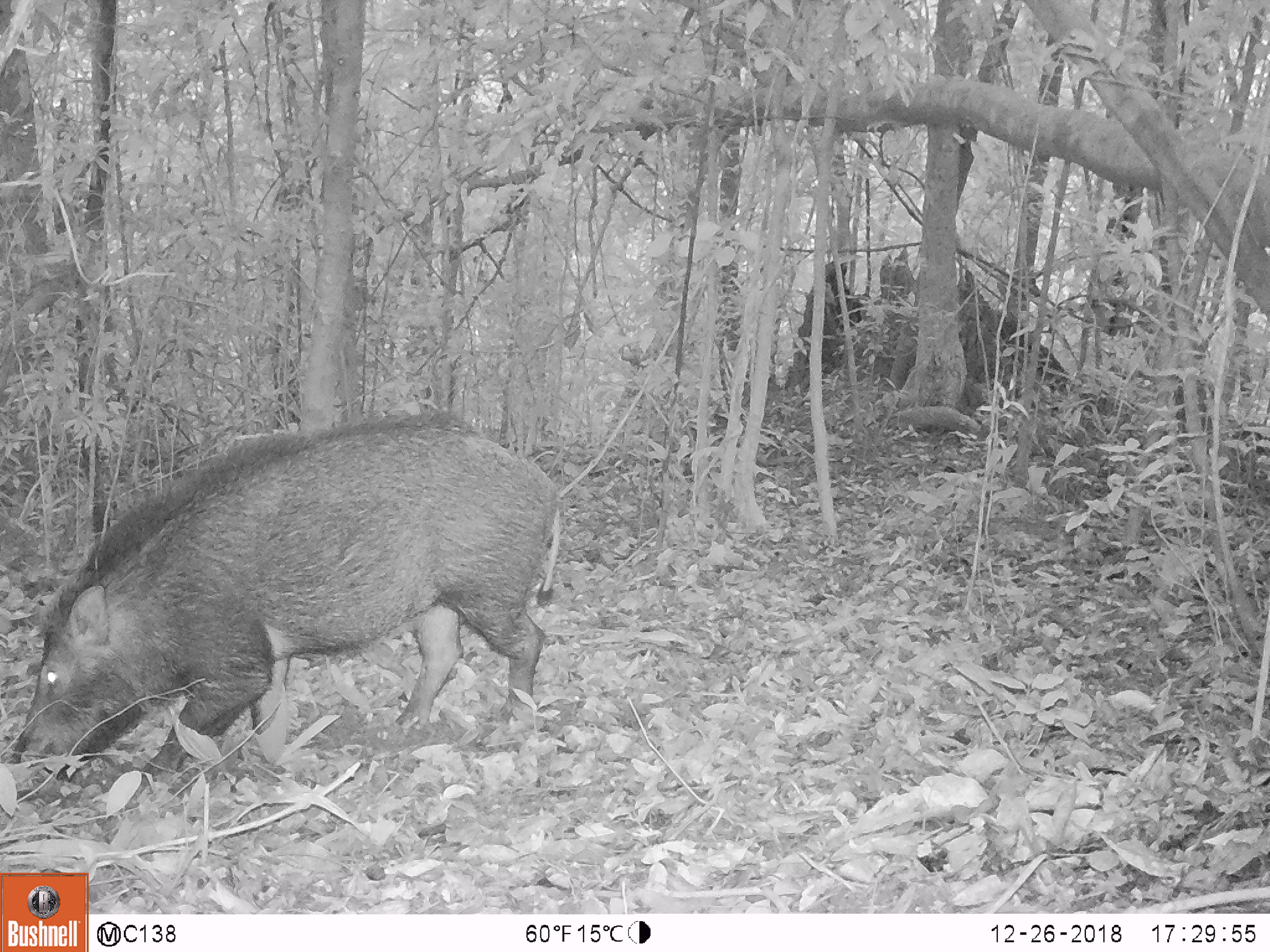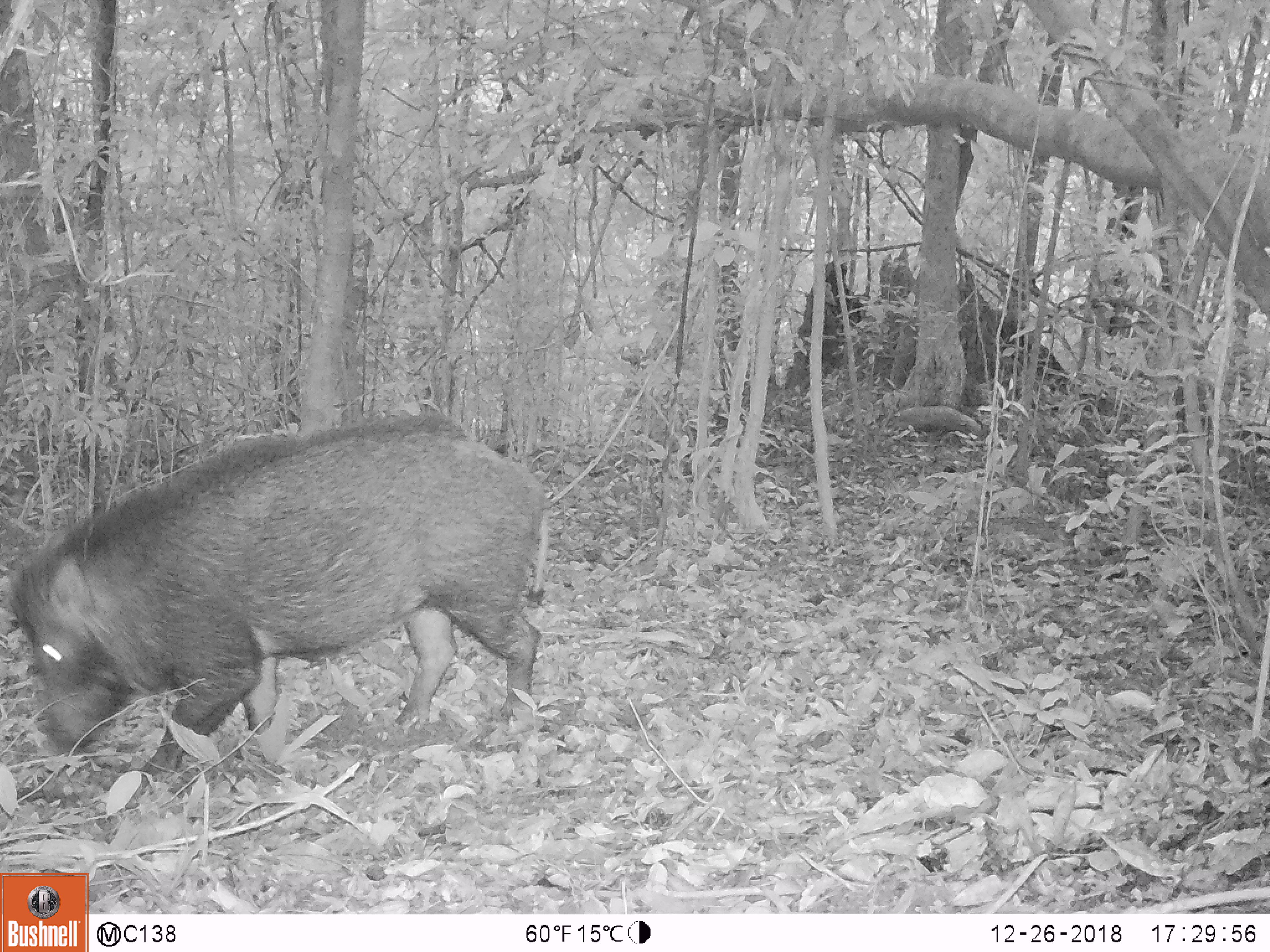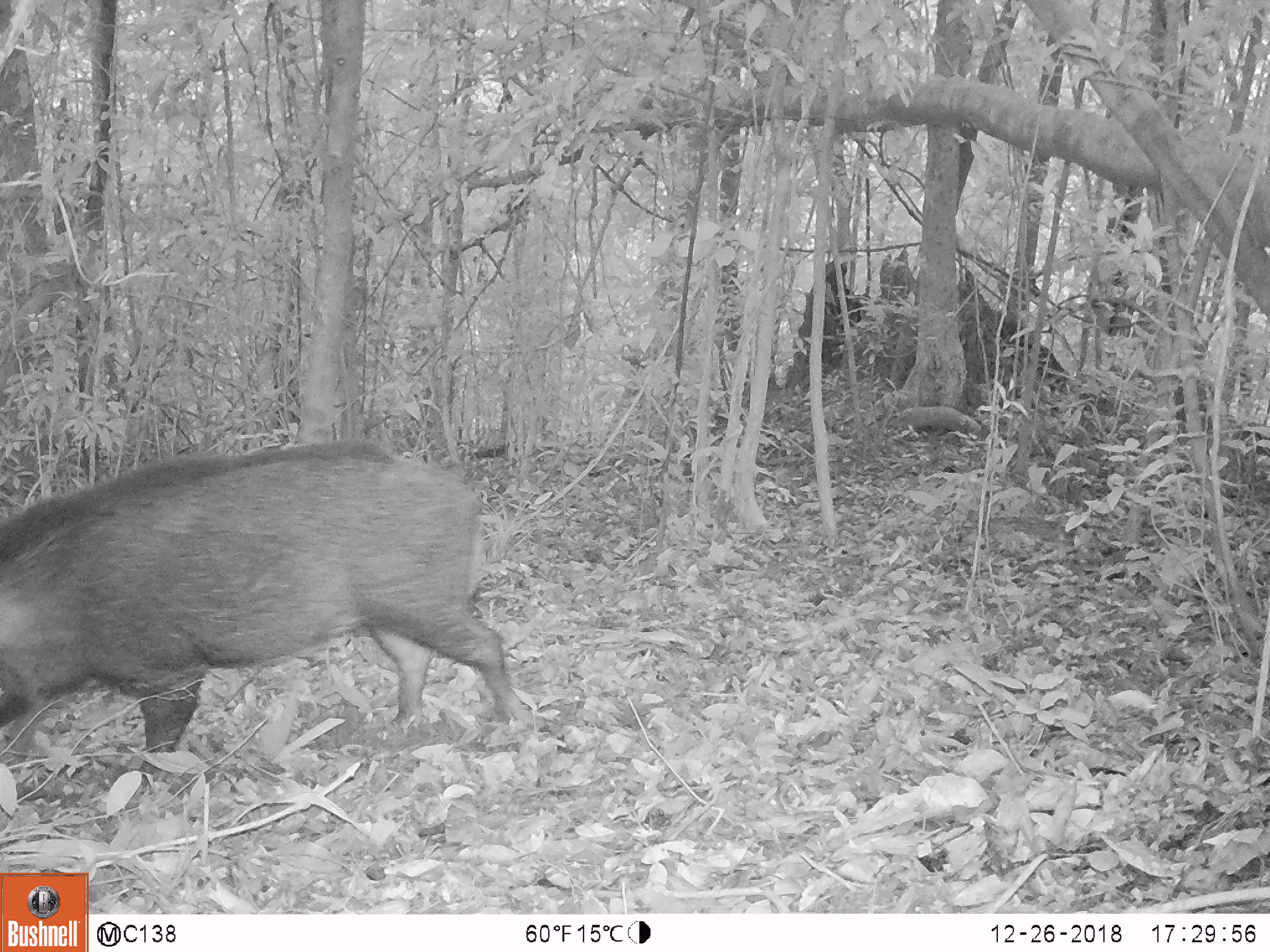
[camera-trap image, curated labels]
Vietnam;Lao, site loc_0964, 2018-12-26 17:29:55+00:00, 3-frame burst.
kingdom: Animalia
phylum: Chordata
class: Mammalia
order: Artiodactyla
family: Suidae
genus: Sus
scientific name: Sus scrofa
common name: eurasian wild pig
Eurasian wild pig (Sus scrofa). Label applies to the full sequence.